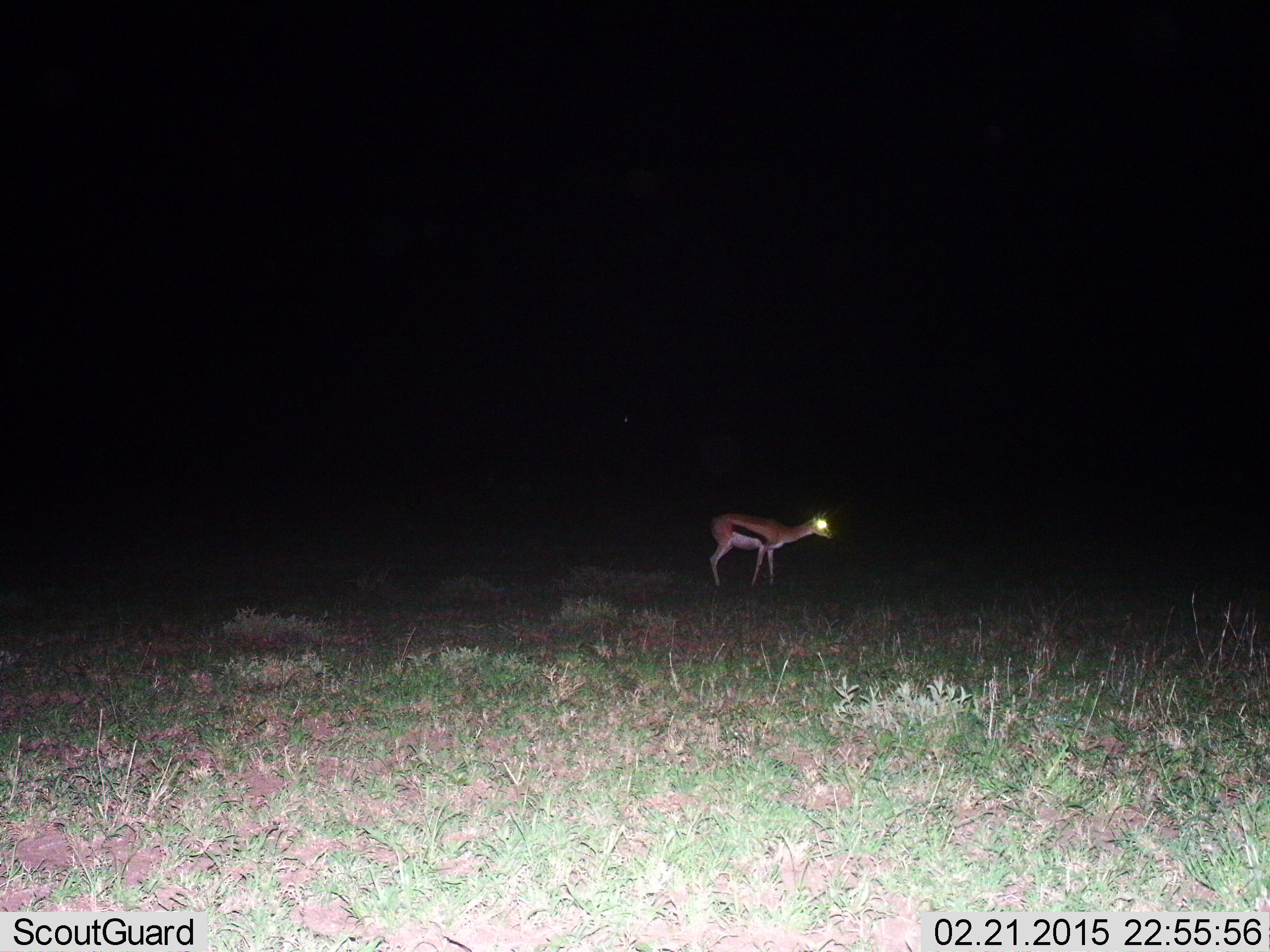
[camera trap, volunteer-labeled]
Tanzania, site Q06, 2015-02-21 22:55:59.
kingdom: Animalia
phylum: Chordata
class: Mammalia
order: Artiodactyla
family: Bovidae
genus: Eudorcas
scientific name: Eudorcas thomsonii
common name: thomson's gazelle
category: gazellethomsons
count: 1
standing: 90%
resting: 0%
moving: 10%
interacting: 0%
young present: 0%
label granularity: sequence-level